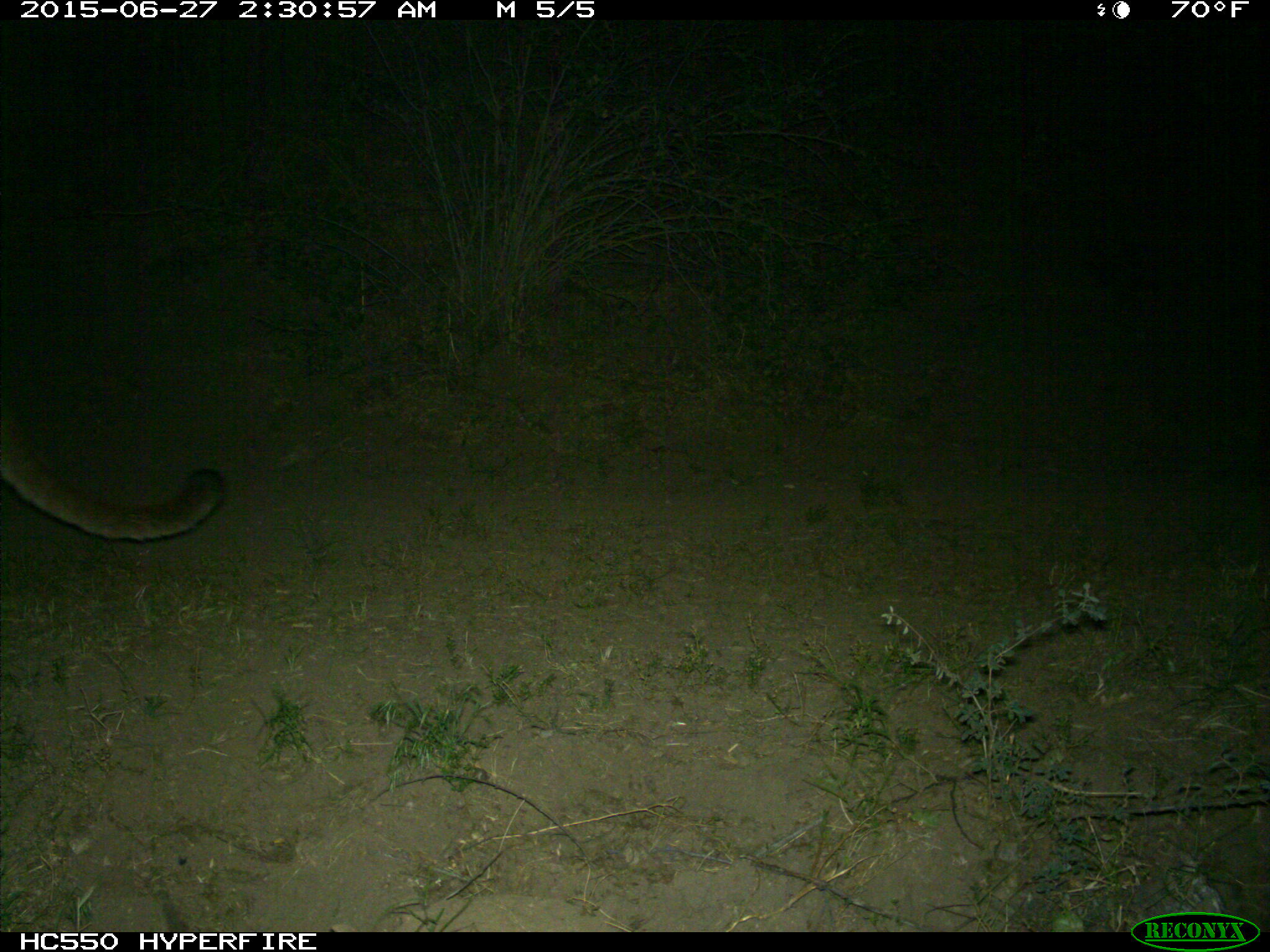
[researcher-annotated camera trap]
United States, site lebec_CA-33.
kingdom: Animalia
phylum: Chordata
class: Mammalia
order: Carnivora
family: Felidae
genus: Puma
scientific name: Puma concolor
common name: mountain lion